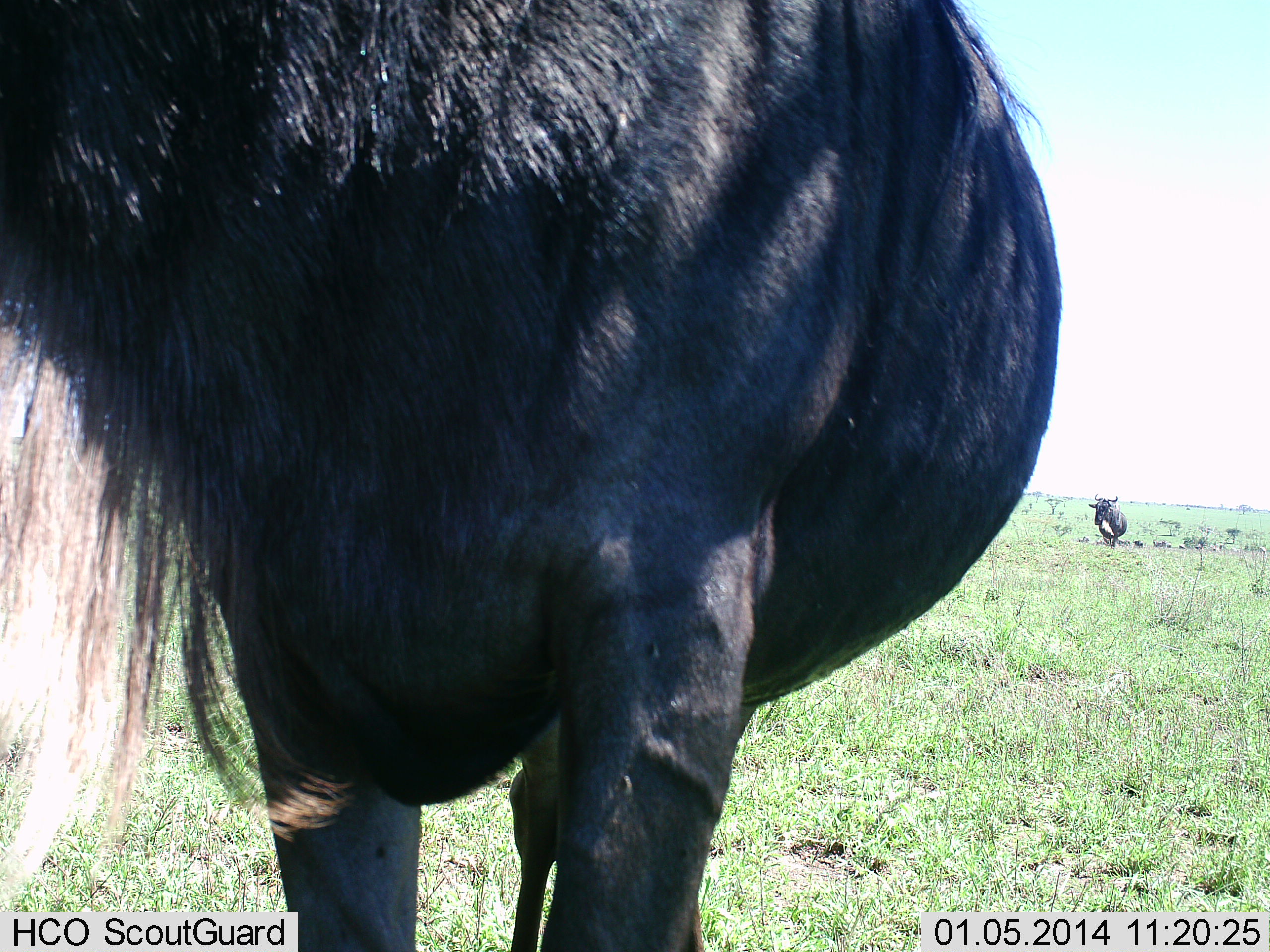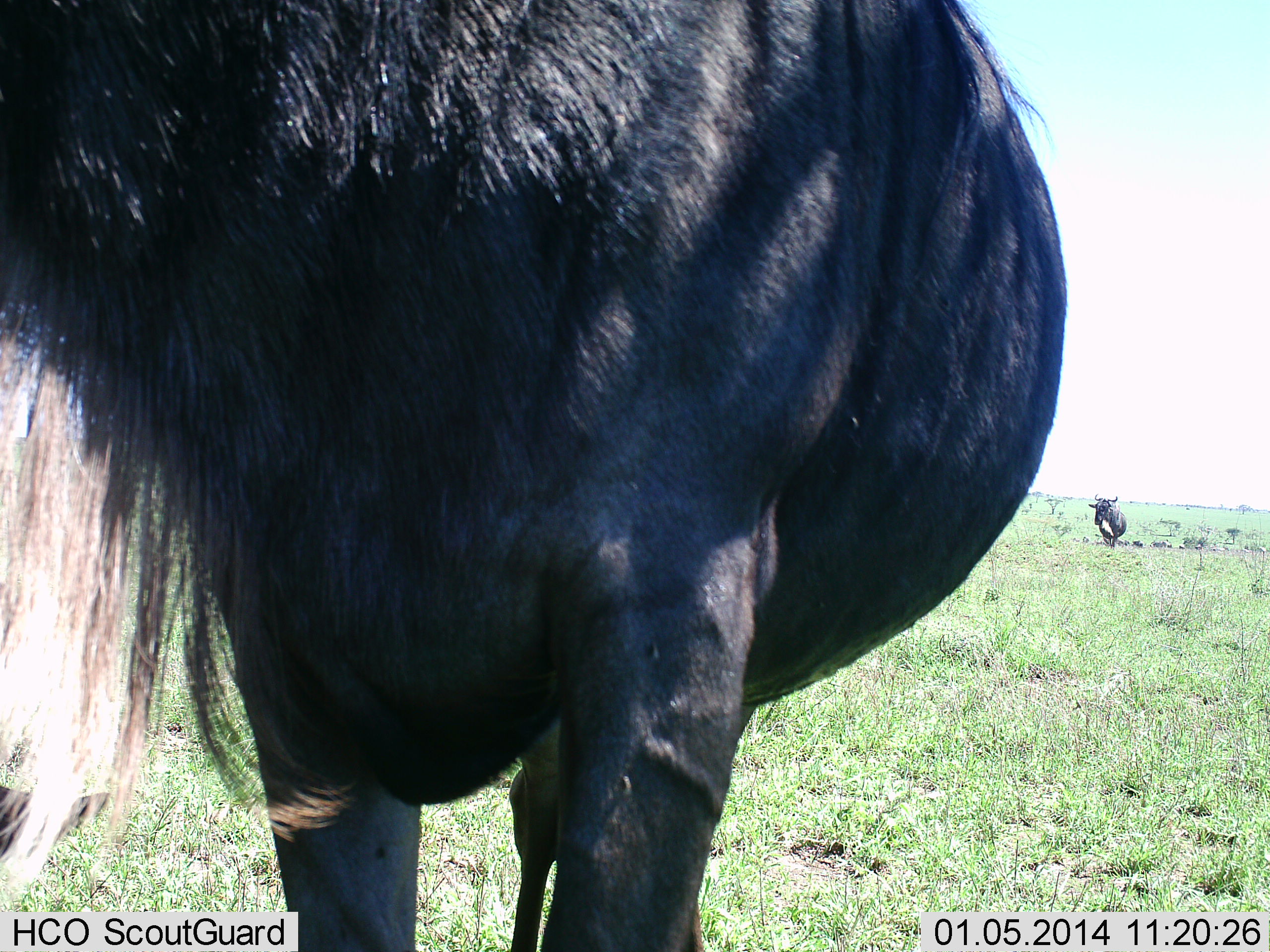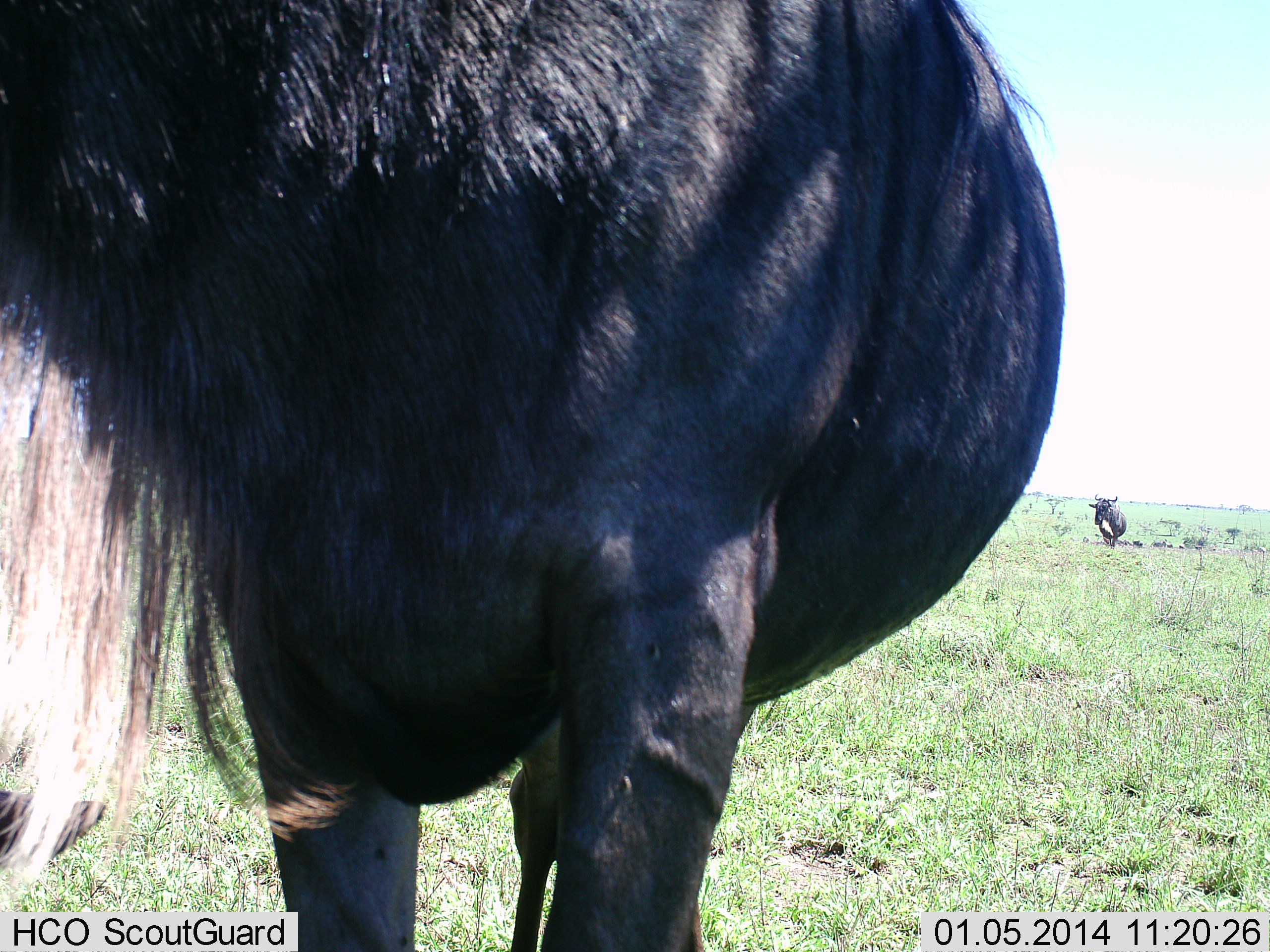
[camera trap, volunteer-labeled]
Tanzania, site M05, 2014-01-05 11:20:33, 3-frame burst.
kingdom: Animalia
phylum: Chordata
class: Mammalia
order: Artiodactyla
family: Bovidae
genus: Connochaetes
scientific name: Connochaetes taurinus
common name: blue wildebeest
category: wildebeest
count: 2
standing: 100%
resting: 0%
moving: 10%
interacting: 0%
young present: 0%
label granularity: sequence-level